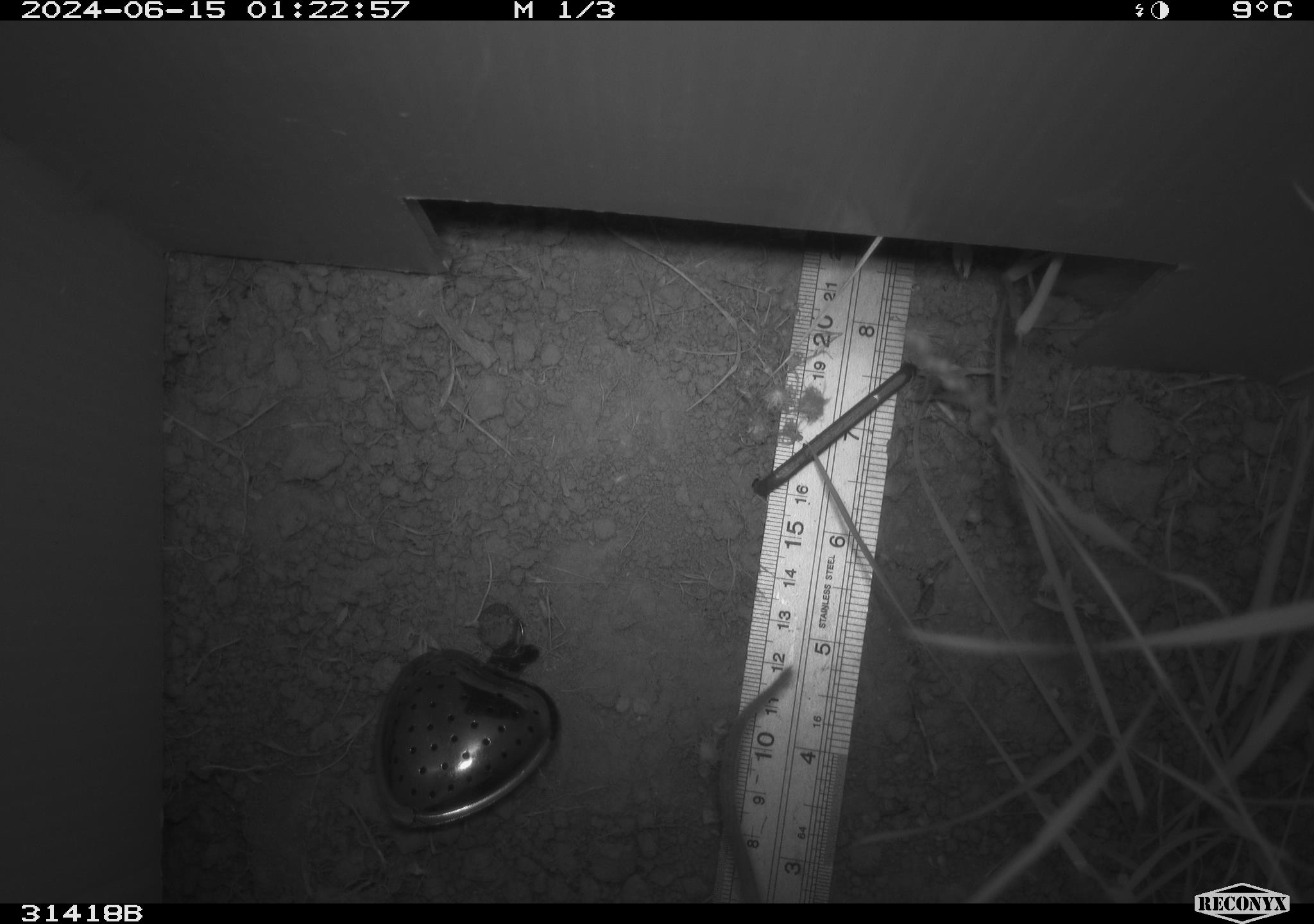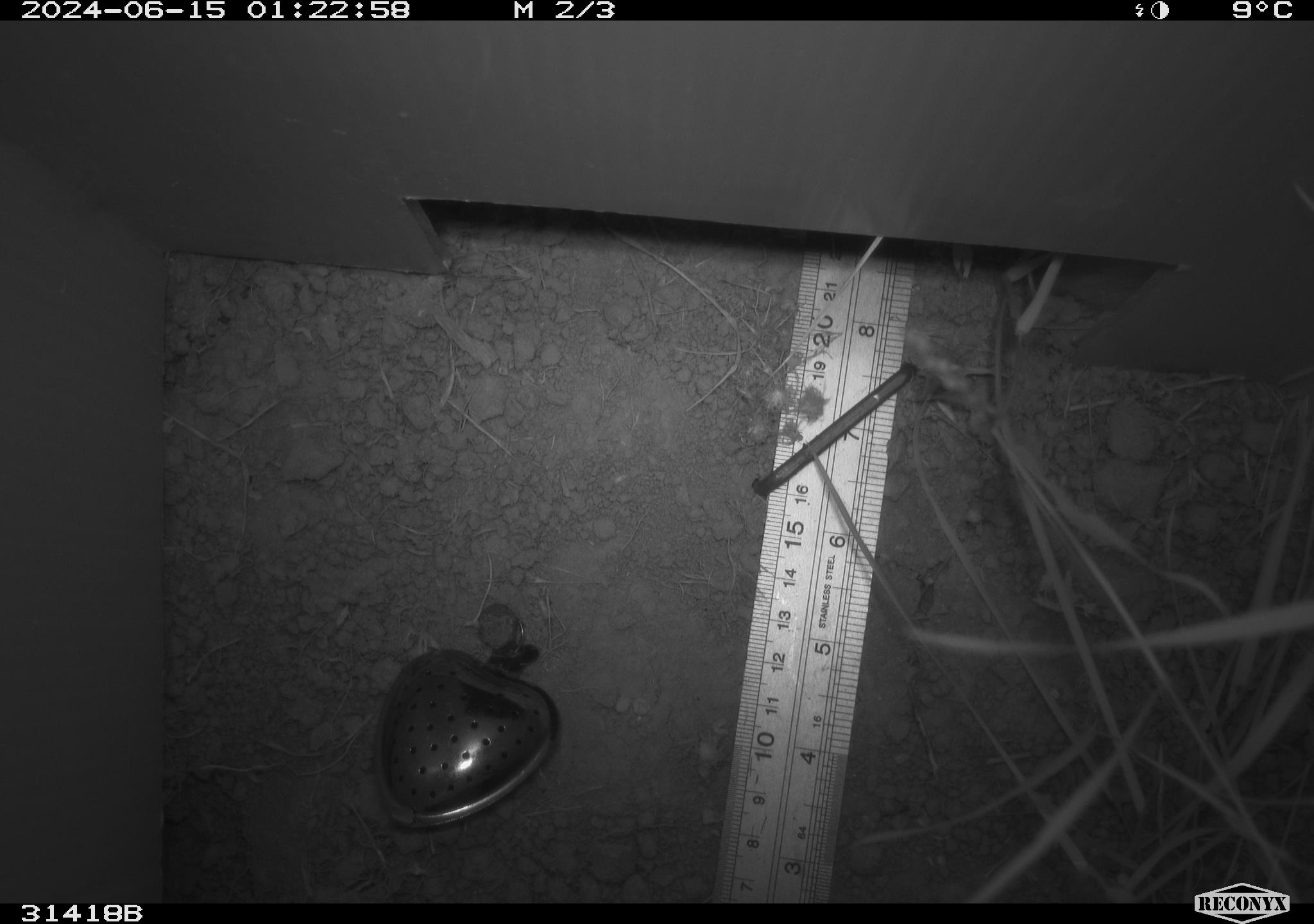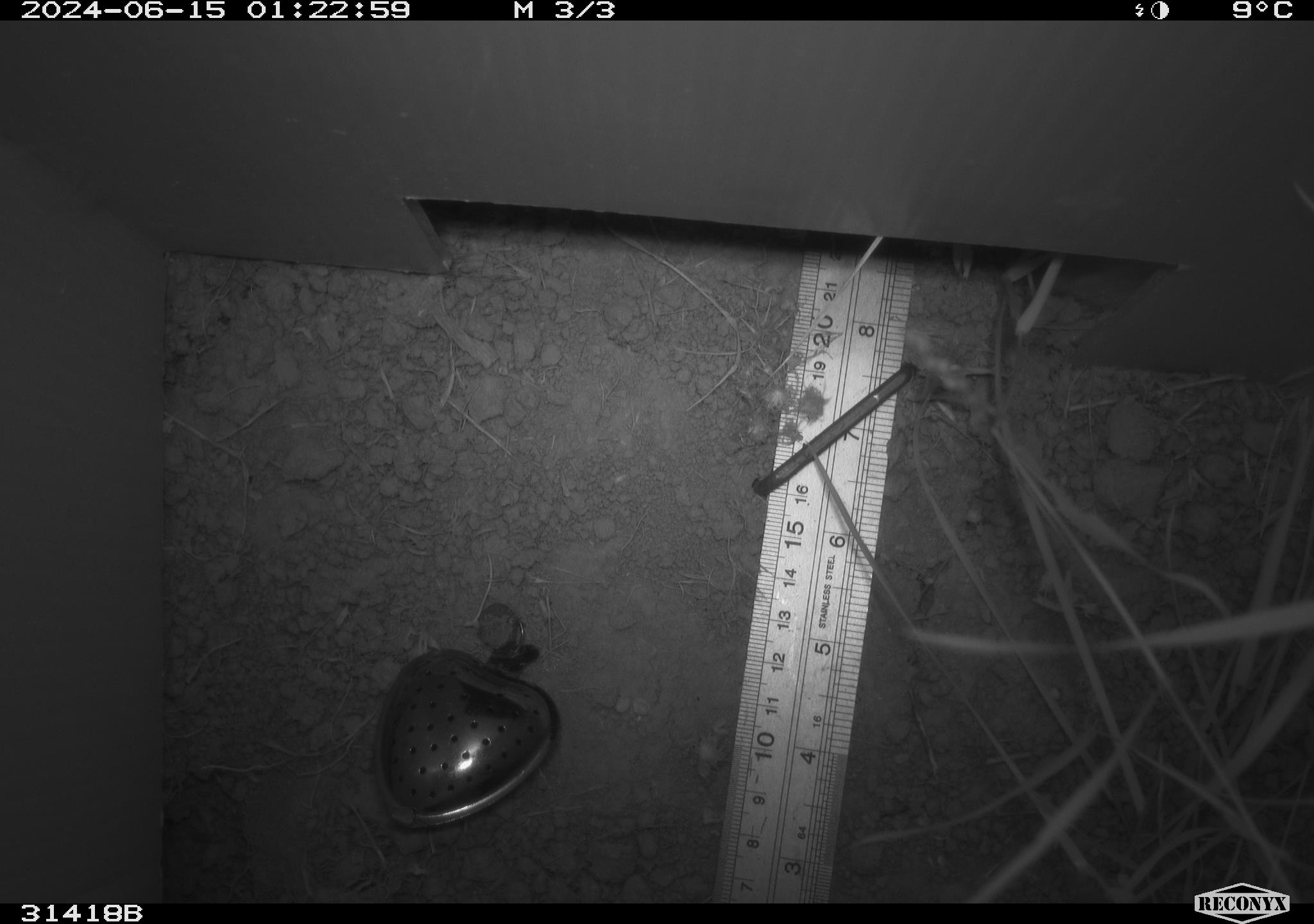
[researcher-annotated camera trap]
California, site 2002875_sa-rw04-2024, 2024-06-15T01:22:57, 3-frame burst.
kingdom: Animalia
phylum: Chordata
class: Mammalia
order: Rodentia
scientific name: Rodentia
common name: rodent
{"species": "rodent (Rodentia)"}